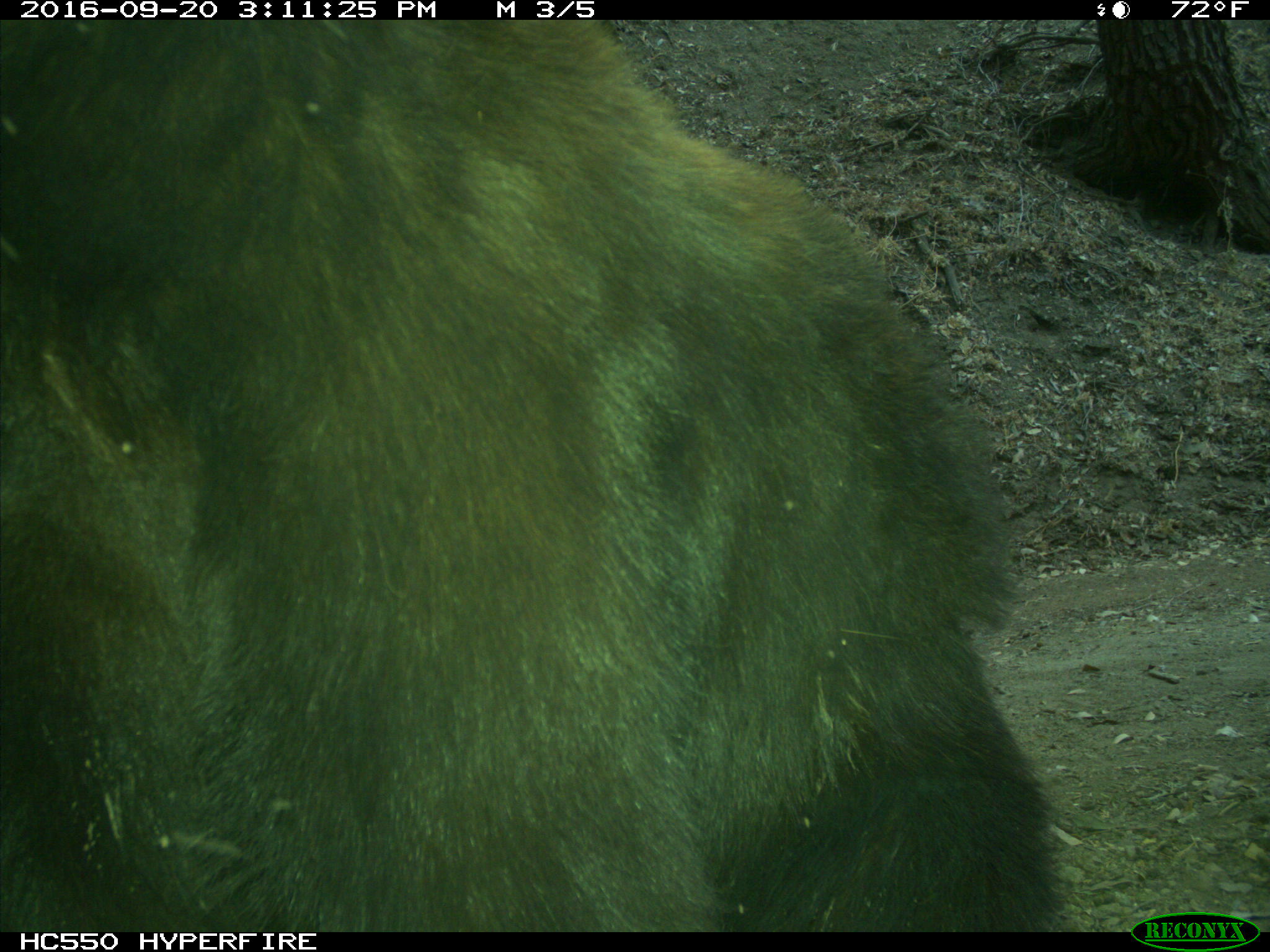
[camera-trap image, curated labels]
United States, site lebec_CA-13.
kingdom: Animalia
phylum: Chordata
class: Mammalia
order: Carnivora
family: Ursidae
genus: Ursus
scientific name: Ursus americanus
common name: american black bear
Ursus americanus (american black bear).